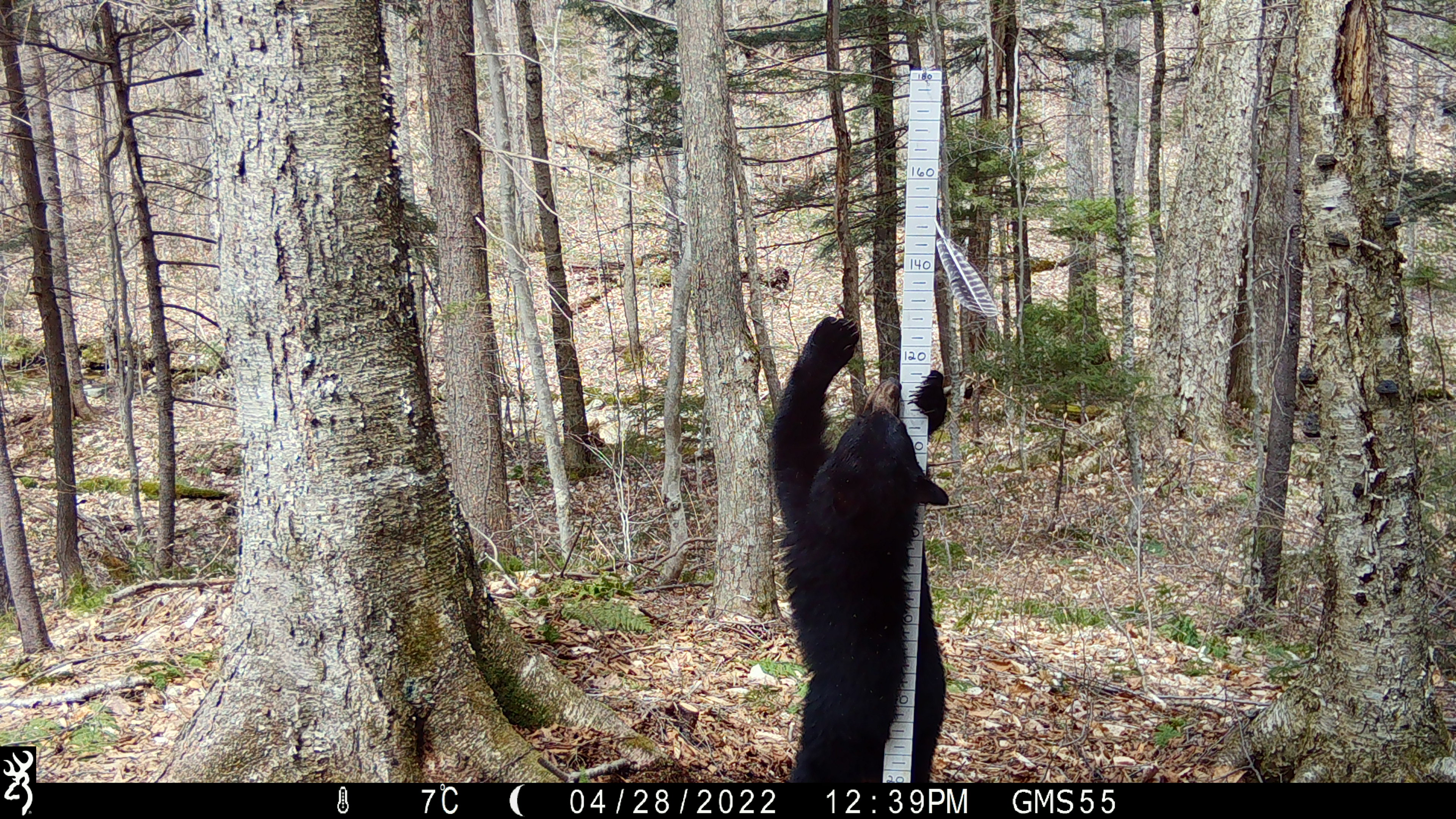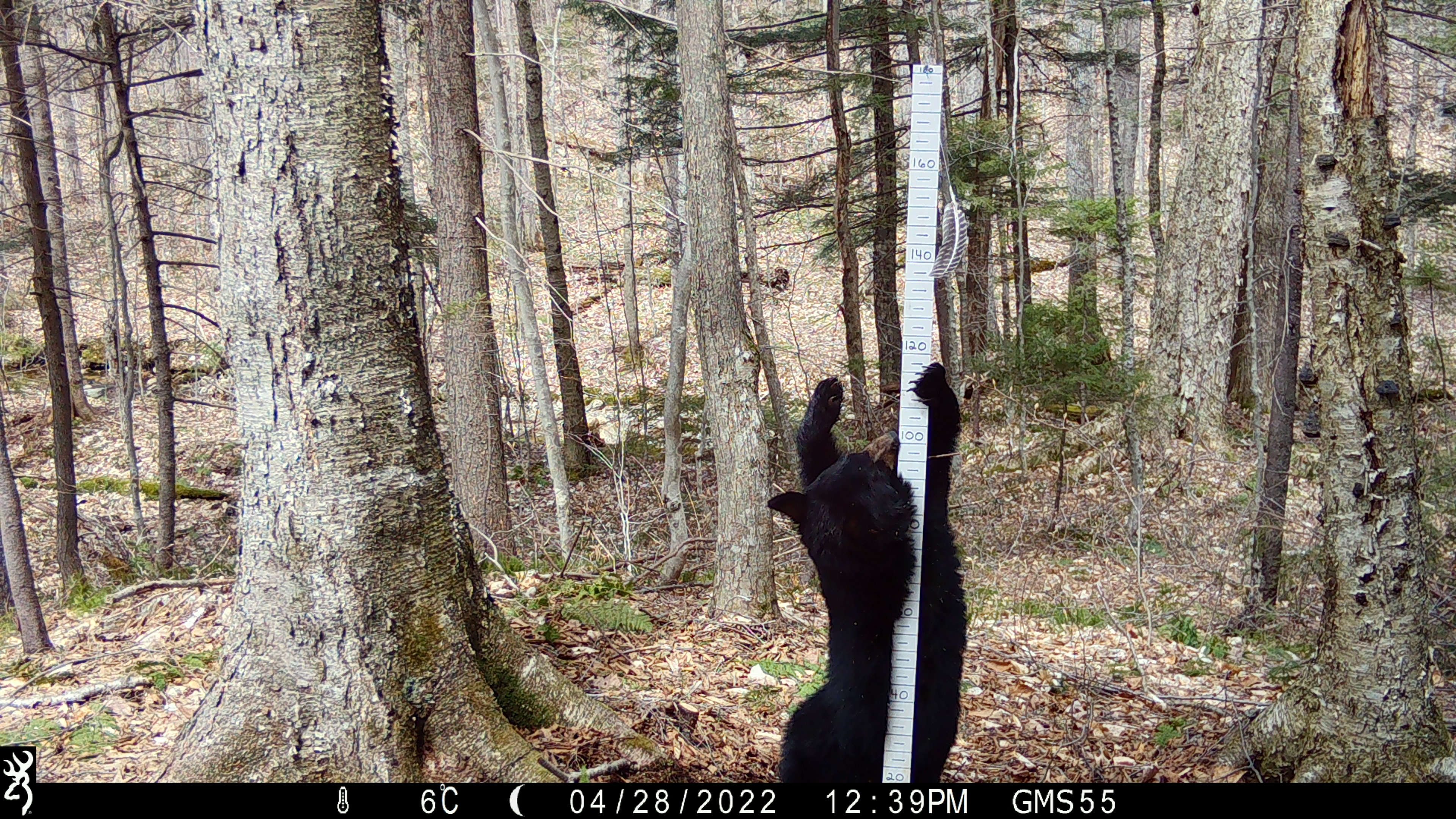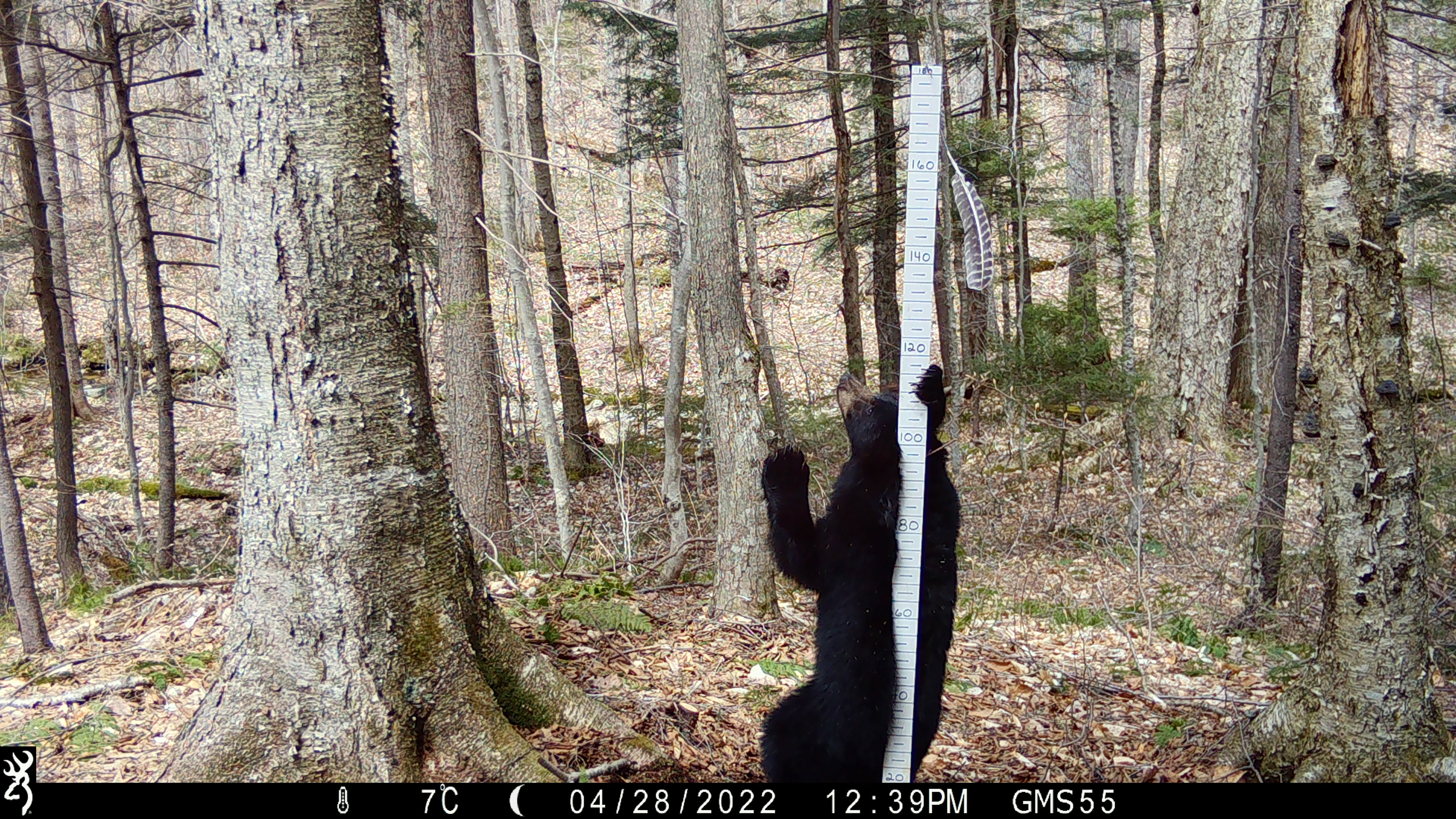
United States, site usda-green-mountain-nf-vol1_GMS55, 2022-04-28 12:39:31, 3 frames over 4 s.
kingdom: Animalia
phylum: Chordata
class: Mammalia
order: Carnivora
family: Ursidae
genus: Ursus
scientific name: Ursus americanus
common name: black bear